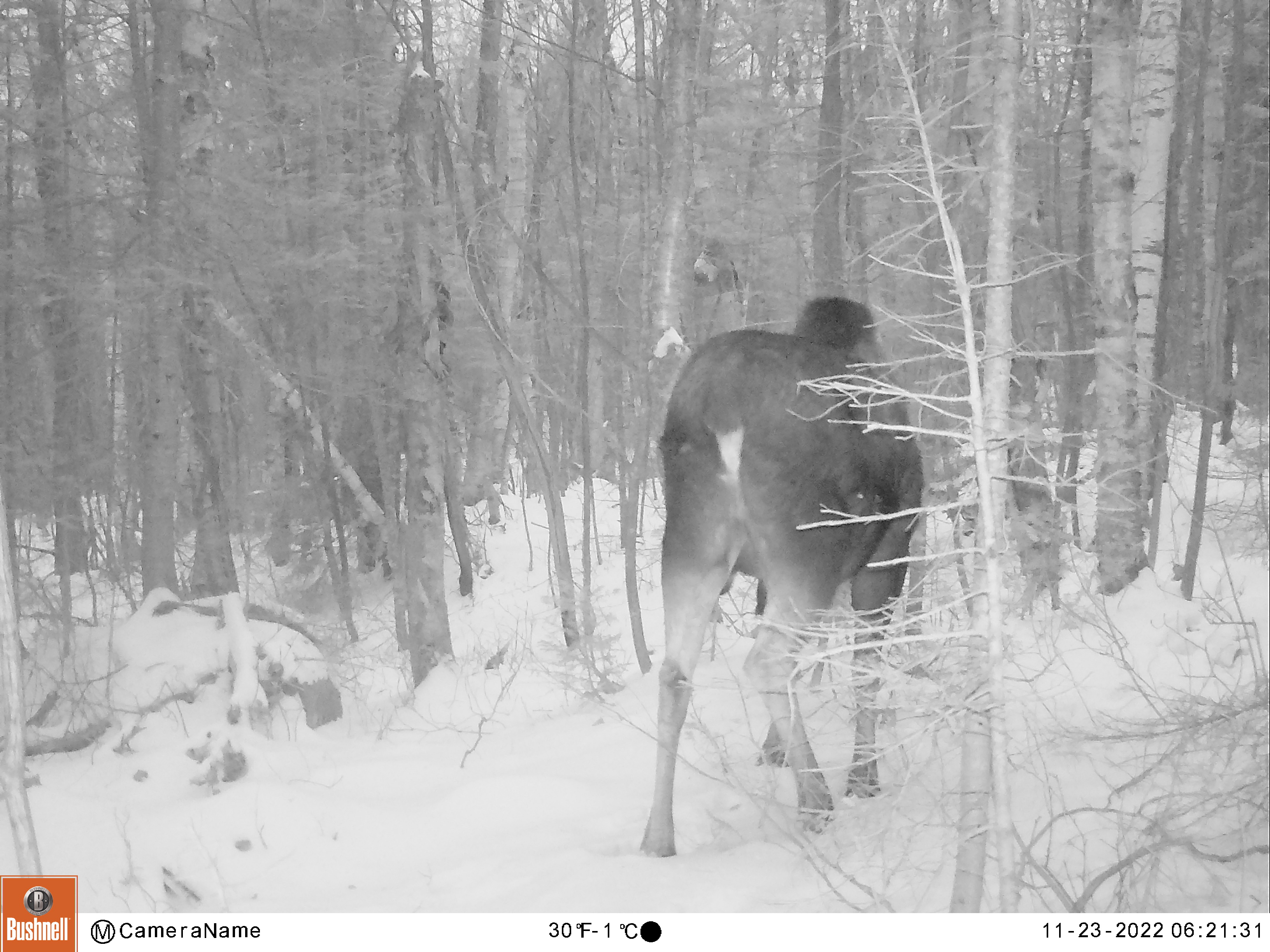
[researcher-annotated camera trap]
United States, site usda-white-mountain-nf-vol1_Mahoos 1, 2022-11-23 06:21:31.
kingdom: Animalia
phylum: Chordata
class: Mammalia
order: Artiodactyla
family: Cervidae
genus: Alces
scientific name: Alces alces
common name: moose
Moose (Alces alces).